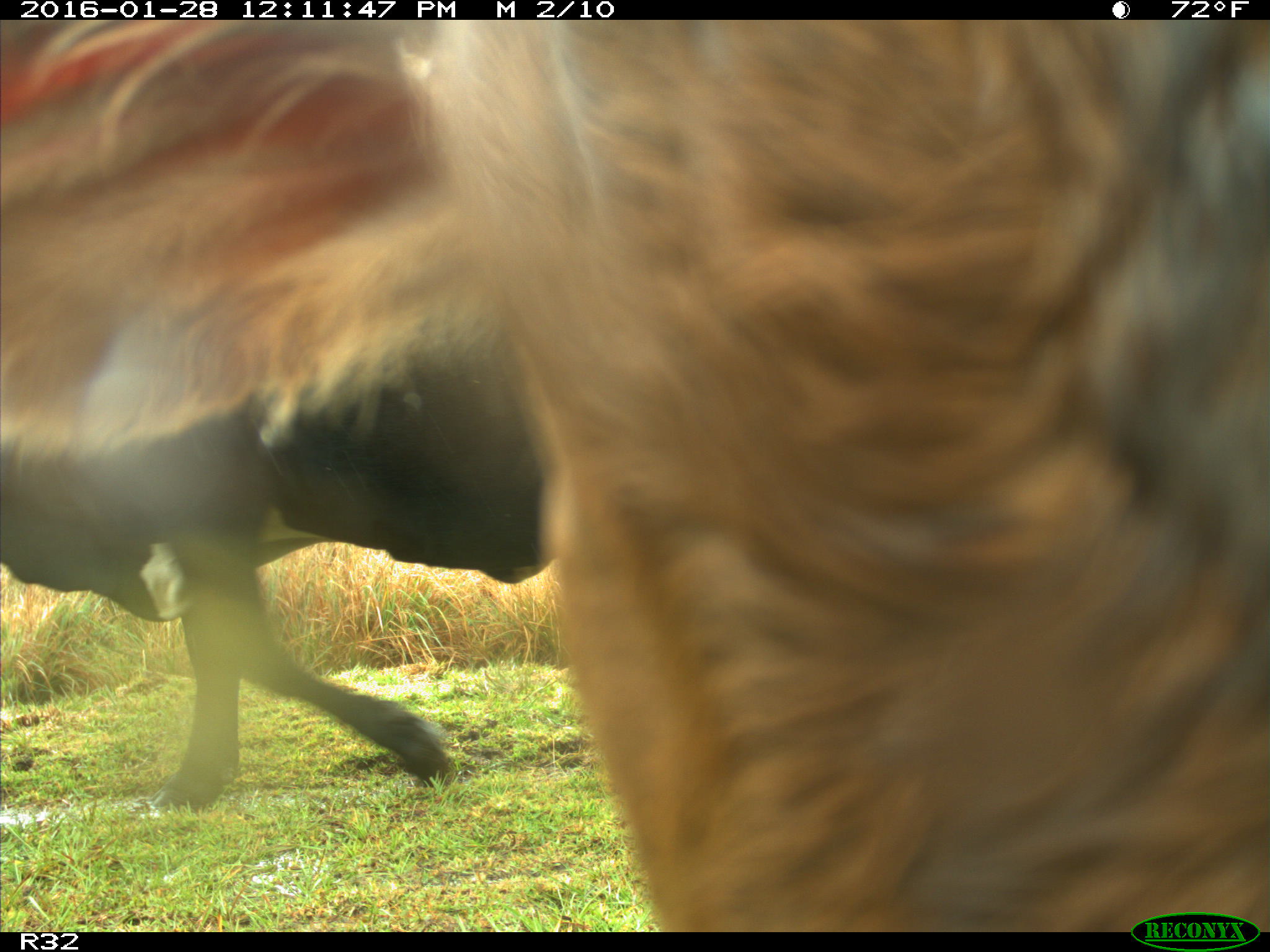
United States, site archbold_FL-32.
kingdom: Animalia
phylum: Chordata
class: Mammalia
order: Artiodactyla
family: Bovidae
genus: Bos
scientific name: Bos taurus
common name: domestic cow